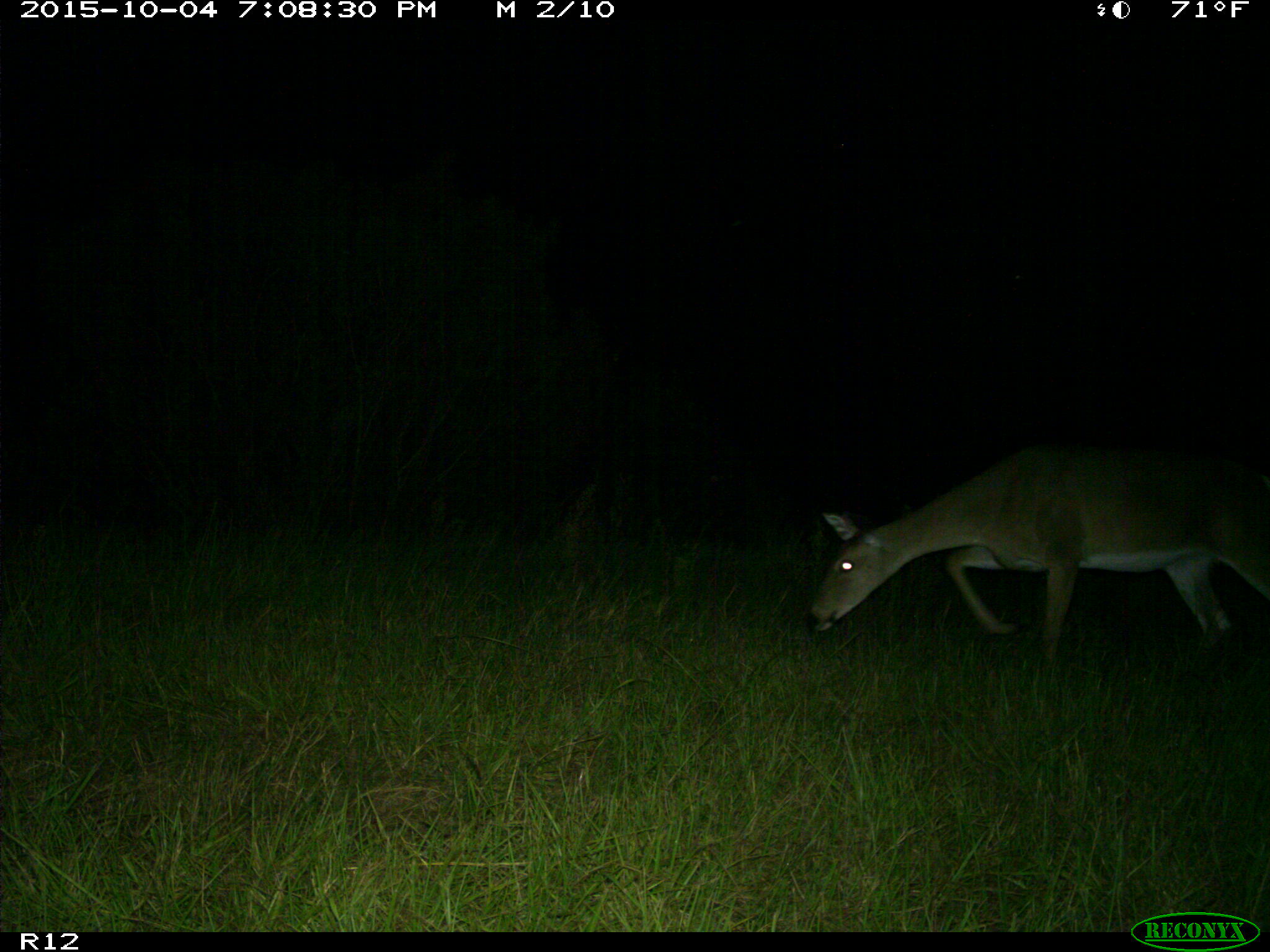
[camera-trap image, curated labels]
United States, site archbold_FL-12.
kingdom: Animalia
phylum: Chordata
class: Mammalia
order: Artiodactyla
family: Cervidae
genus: Odocoileus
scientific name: Odocoileus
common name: deer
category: unidentified deer